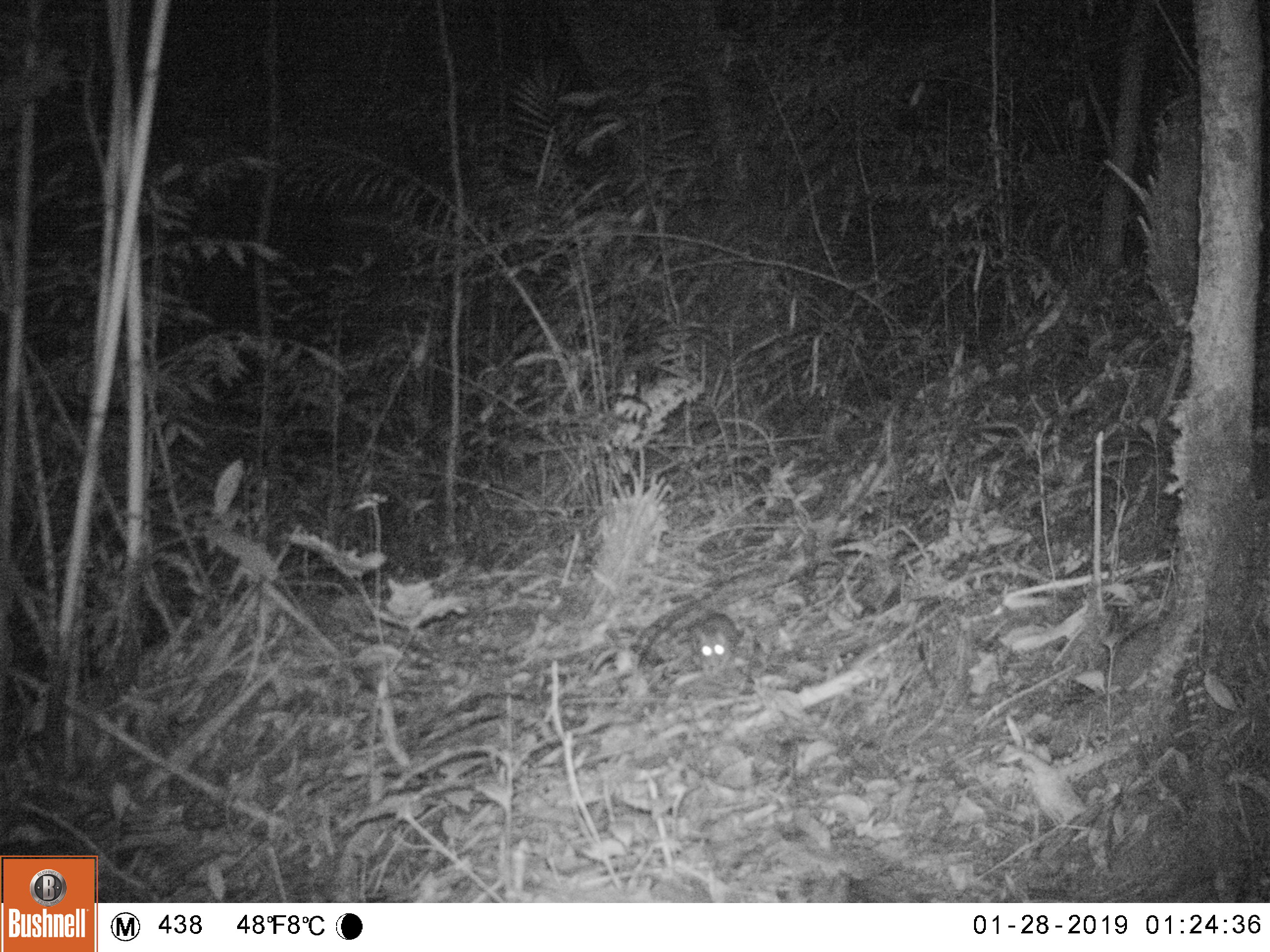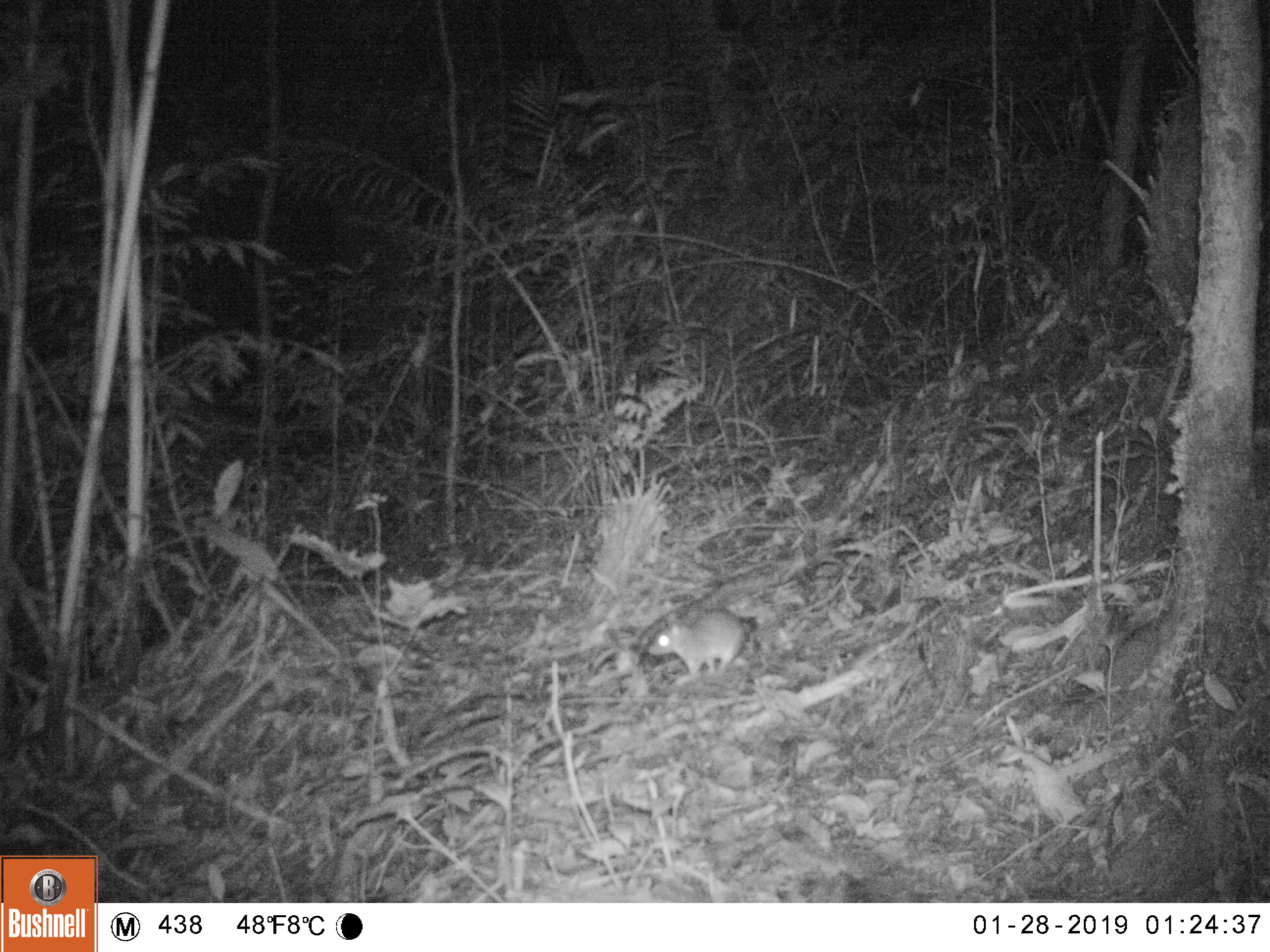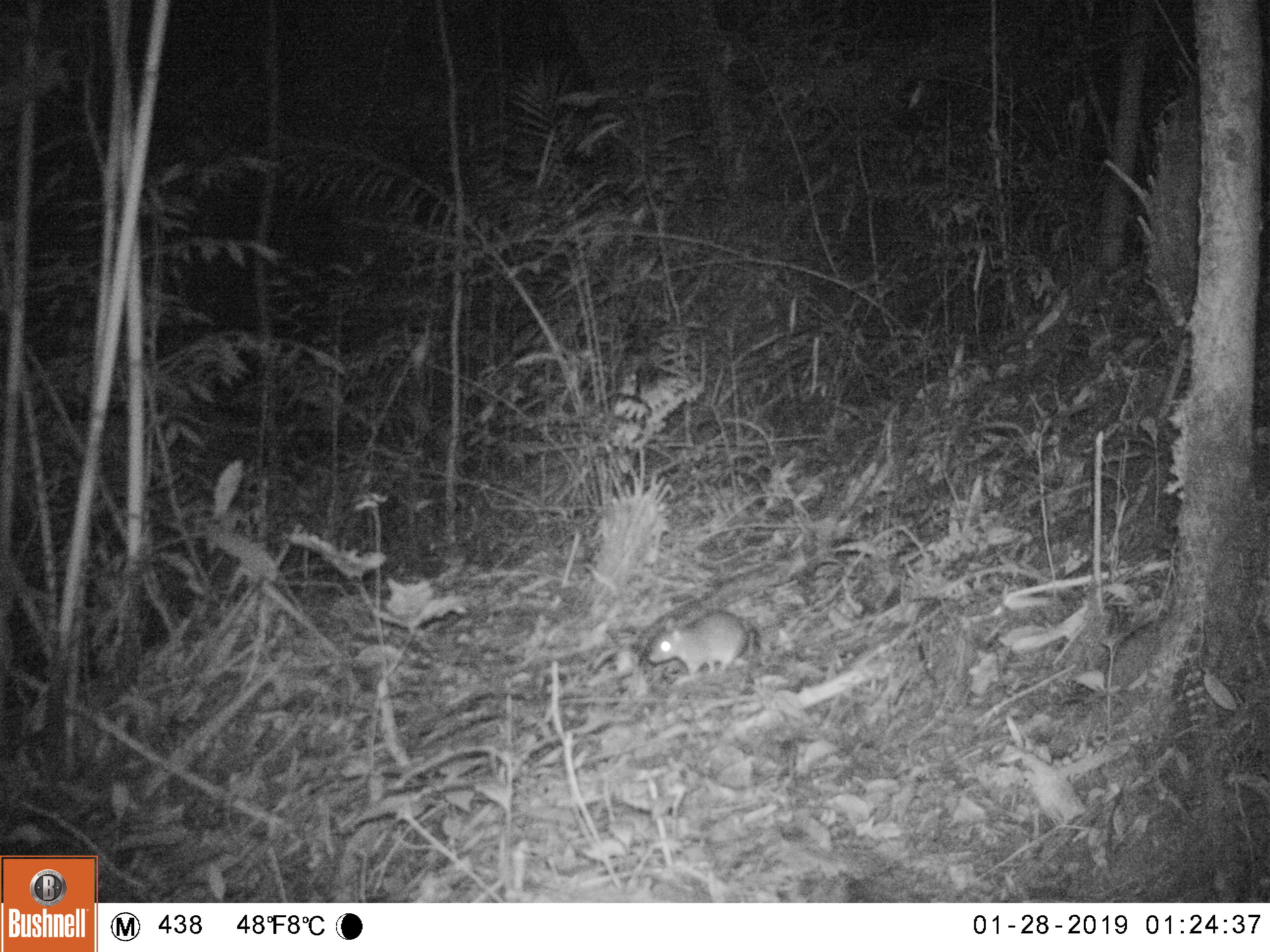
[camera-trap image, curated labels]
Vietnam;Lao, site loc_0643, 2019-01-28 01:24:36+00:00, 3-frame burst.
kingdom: Animalia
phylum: Chordata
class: Mammalia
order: Rodentia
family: Muridae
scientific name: Muridae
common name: old-world mice and rats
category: unidentified murid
Unidentified murid (old-world mice and rats) (Muridae). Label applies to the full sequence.